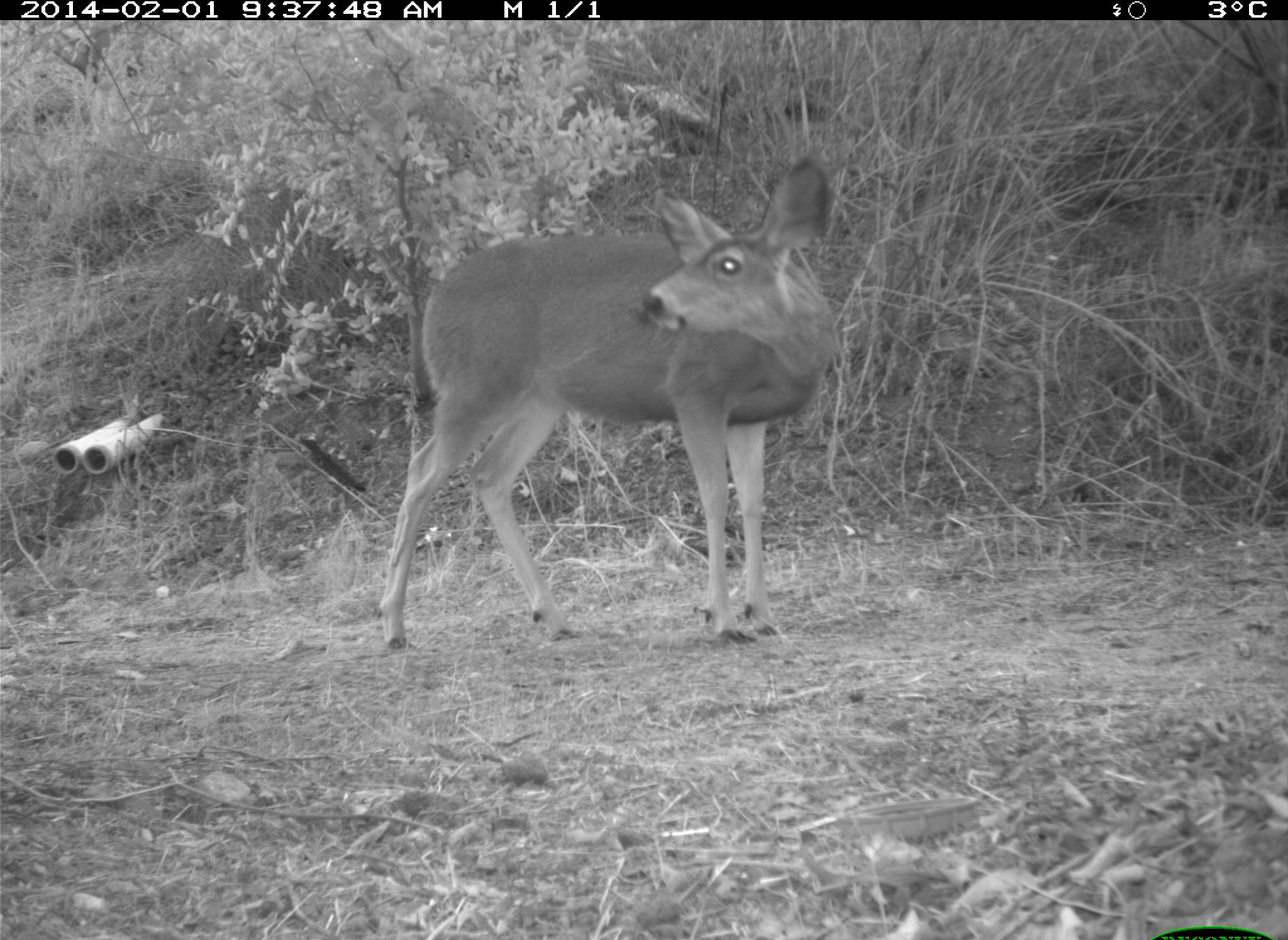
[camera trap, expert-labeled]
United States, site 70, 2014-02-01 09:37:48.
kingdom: Animalia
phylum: Chordata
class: Mammalia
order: Artiodactyla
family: Cervidae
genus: Odocoileus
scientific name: Odocoileus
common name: deer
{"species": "deer (Odocoileus)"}